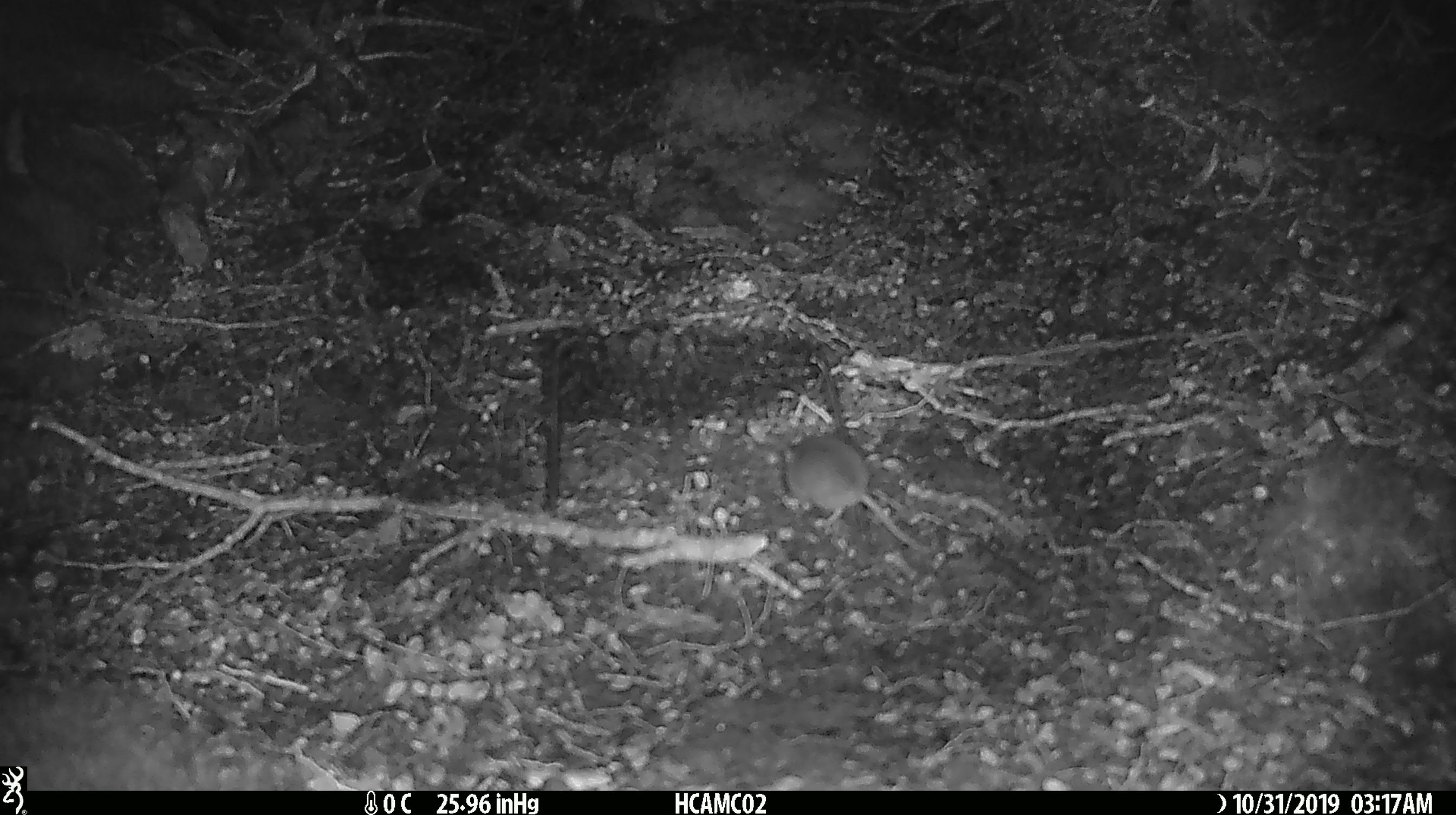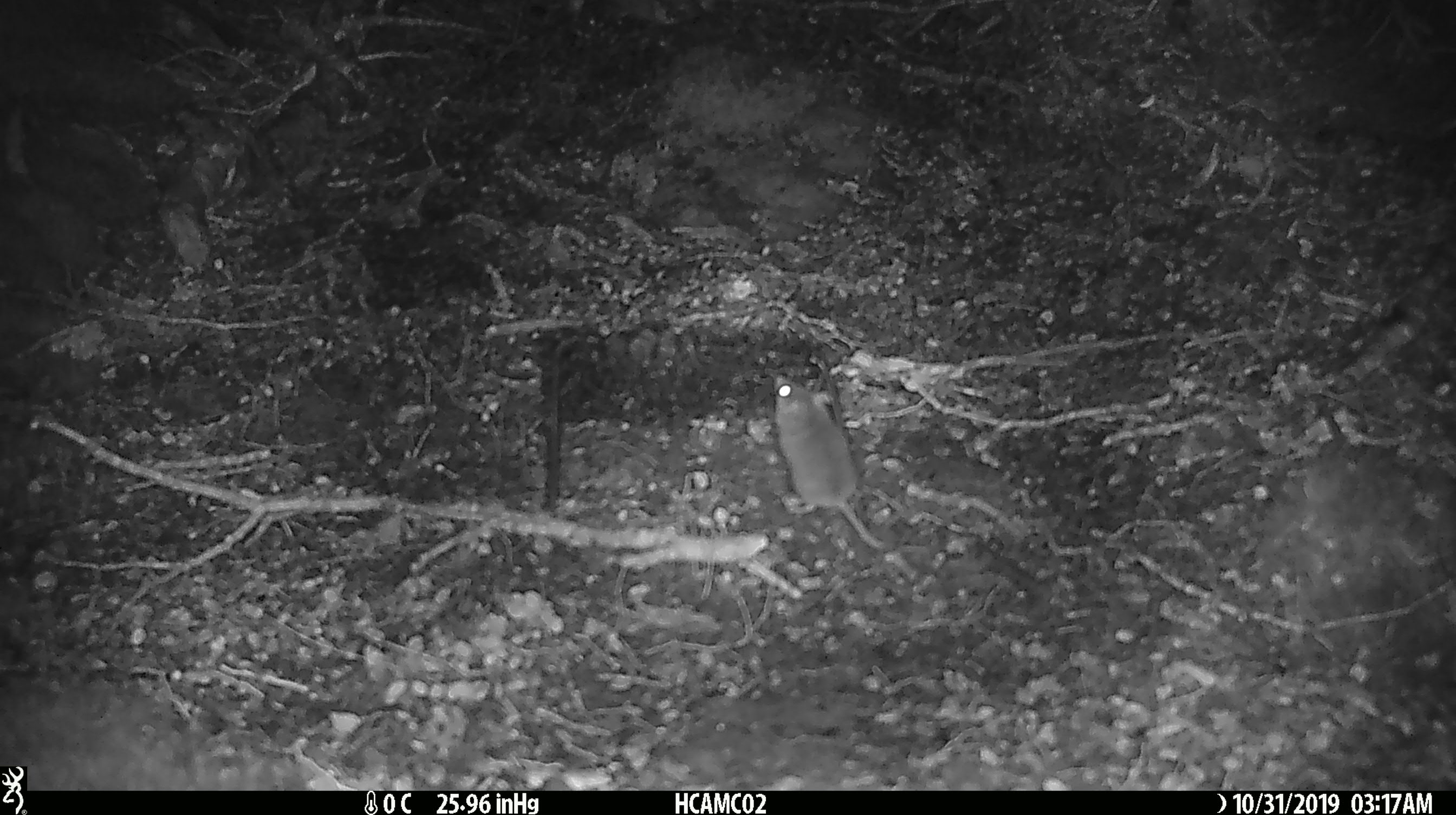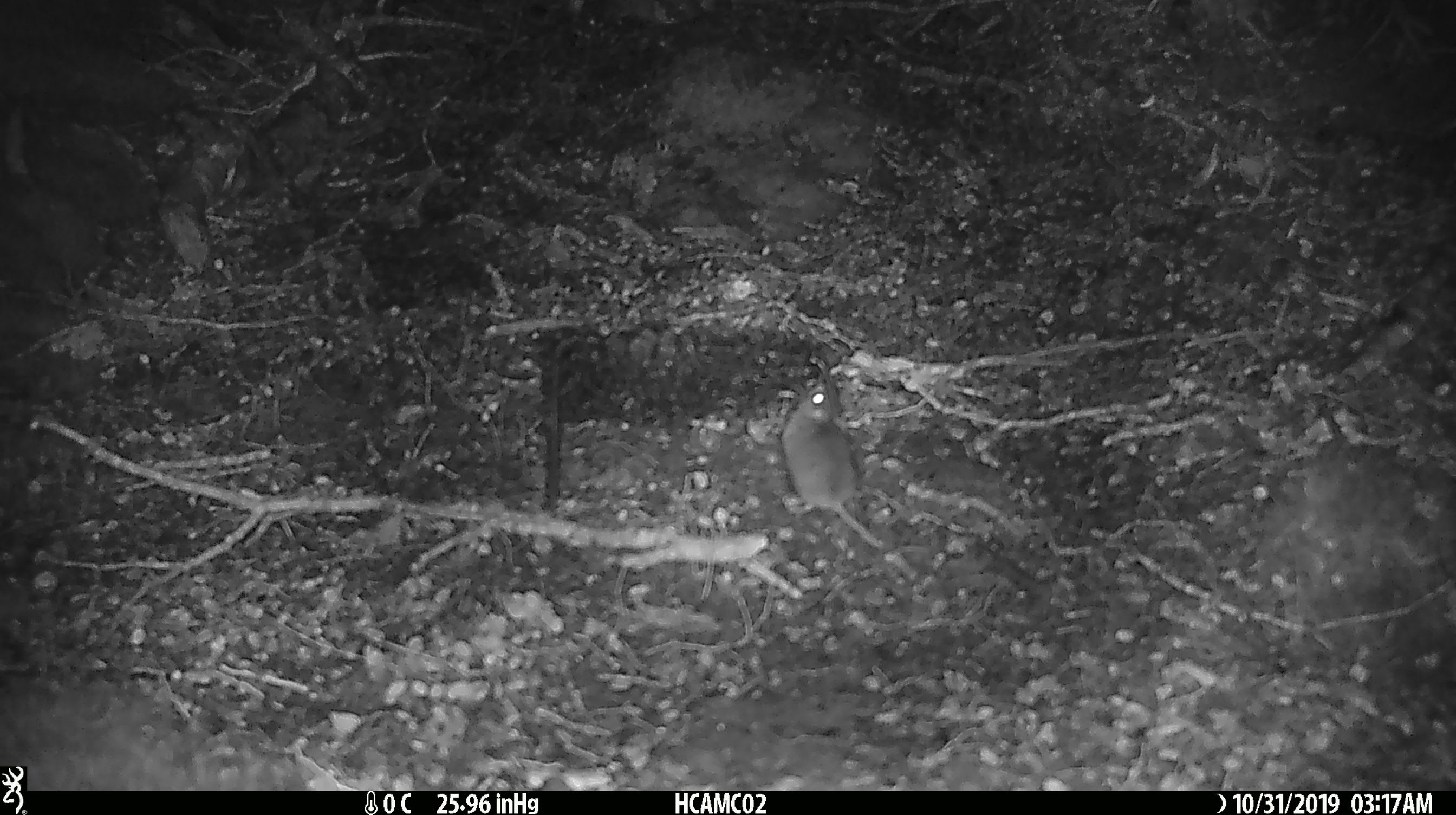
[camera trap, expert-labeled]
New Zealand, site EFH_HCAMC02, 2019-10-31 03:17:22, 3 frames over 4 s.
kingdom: Animalia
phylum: Chordata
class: Mammalia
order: Rodentia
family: Muridae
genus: Mus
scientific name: Mus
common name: mouse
Mouse (Mus).